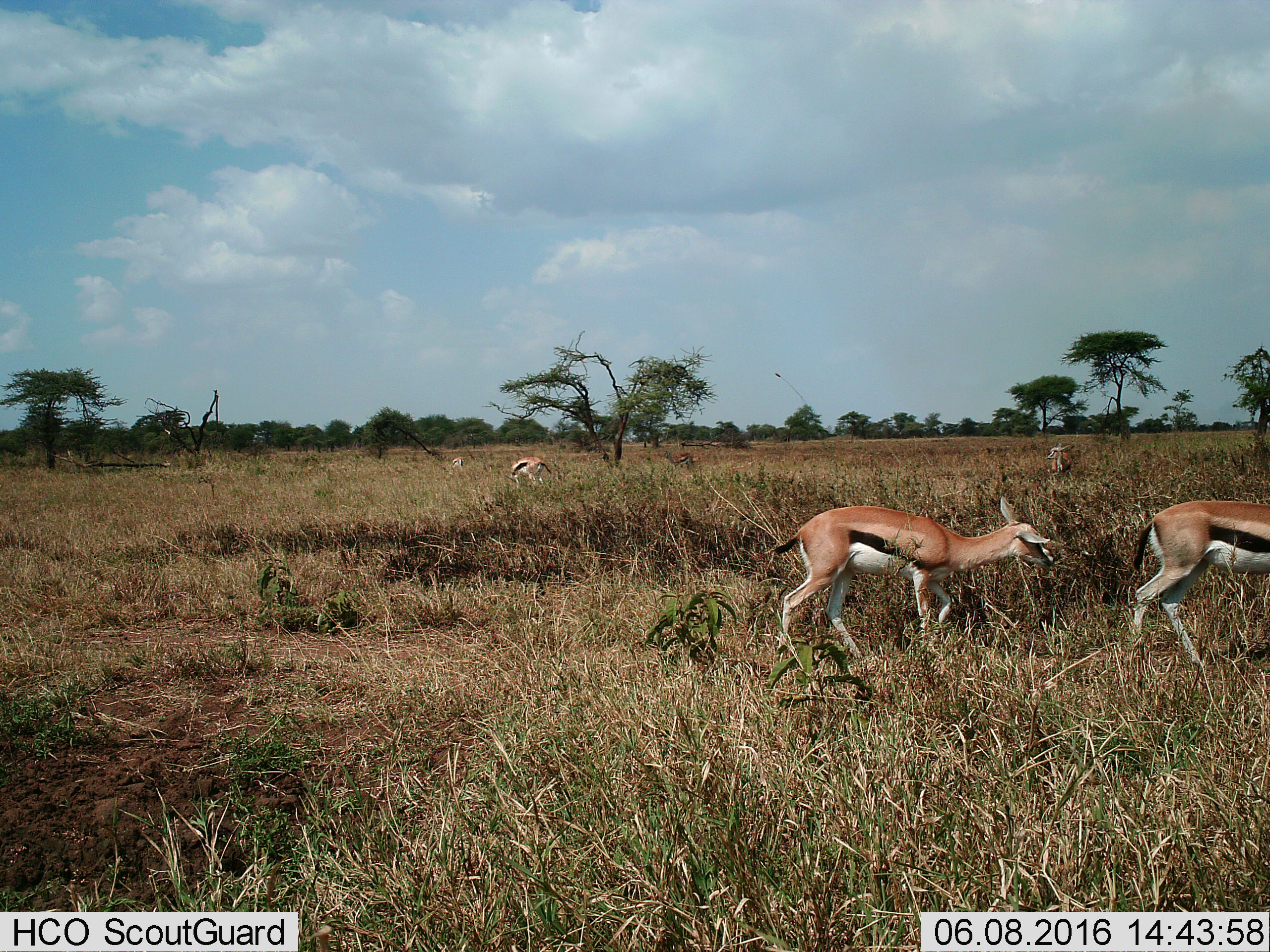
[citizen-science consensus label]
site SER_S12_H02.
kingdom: Animalia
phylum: Chordata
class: Mammalia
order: Artiodactyla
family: Bovidae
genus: Eudorcas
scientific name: Eudorcas thomsonii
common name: thomson's gazelle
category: gazellethomsons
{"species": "gazellethomsons (thomson's gazelle) (Eudorcas thomsonii)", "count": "5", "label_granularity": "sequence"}